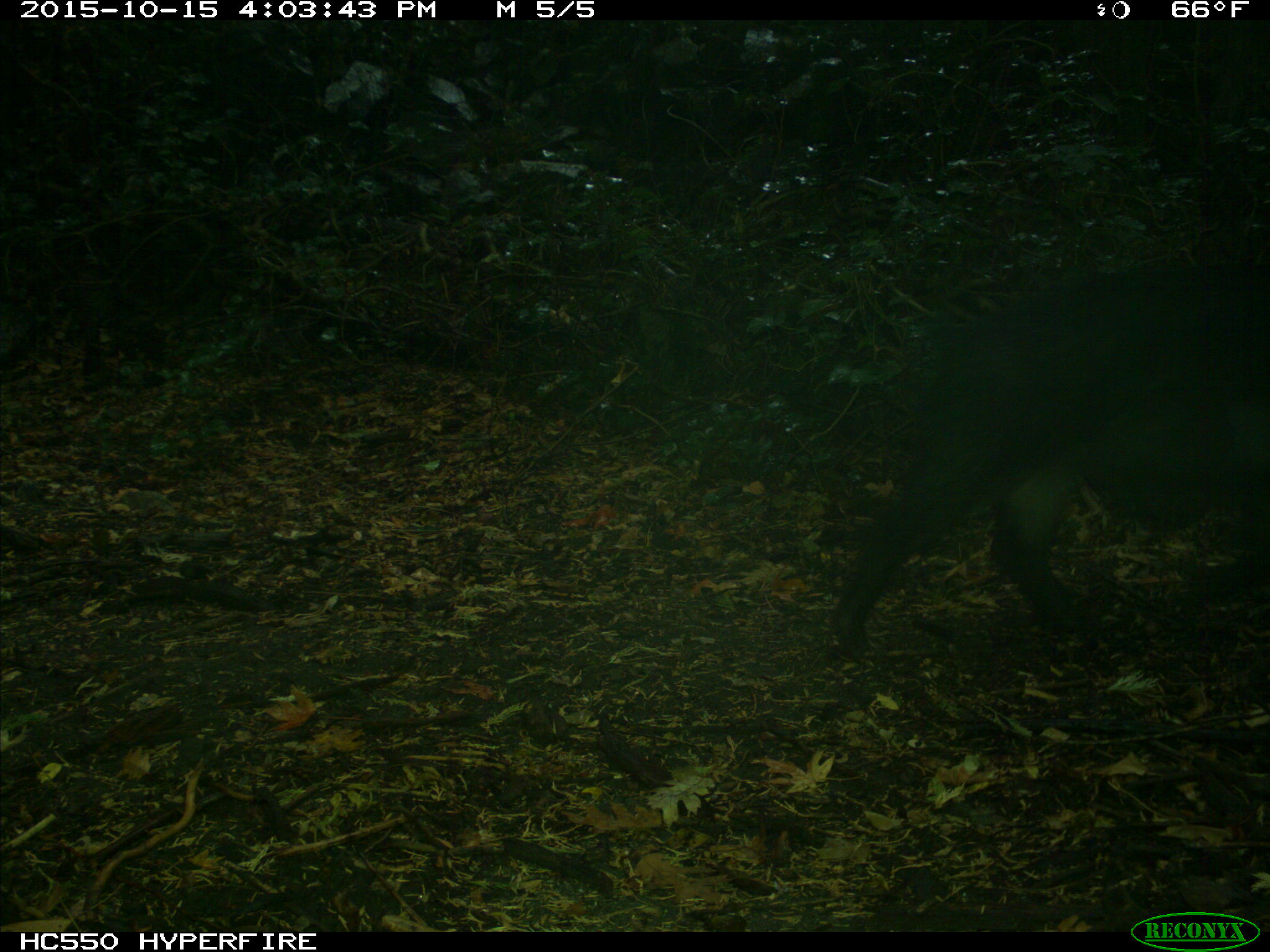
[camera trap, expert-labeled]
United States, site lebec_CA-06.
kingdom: Animalia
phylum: Chordata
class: Mammalia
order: Artiodactyla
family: Suidae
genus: Sus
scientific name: Sus scrofa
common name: wild boar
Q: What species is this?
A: Sus scrofa (wild boar).